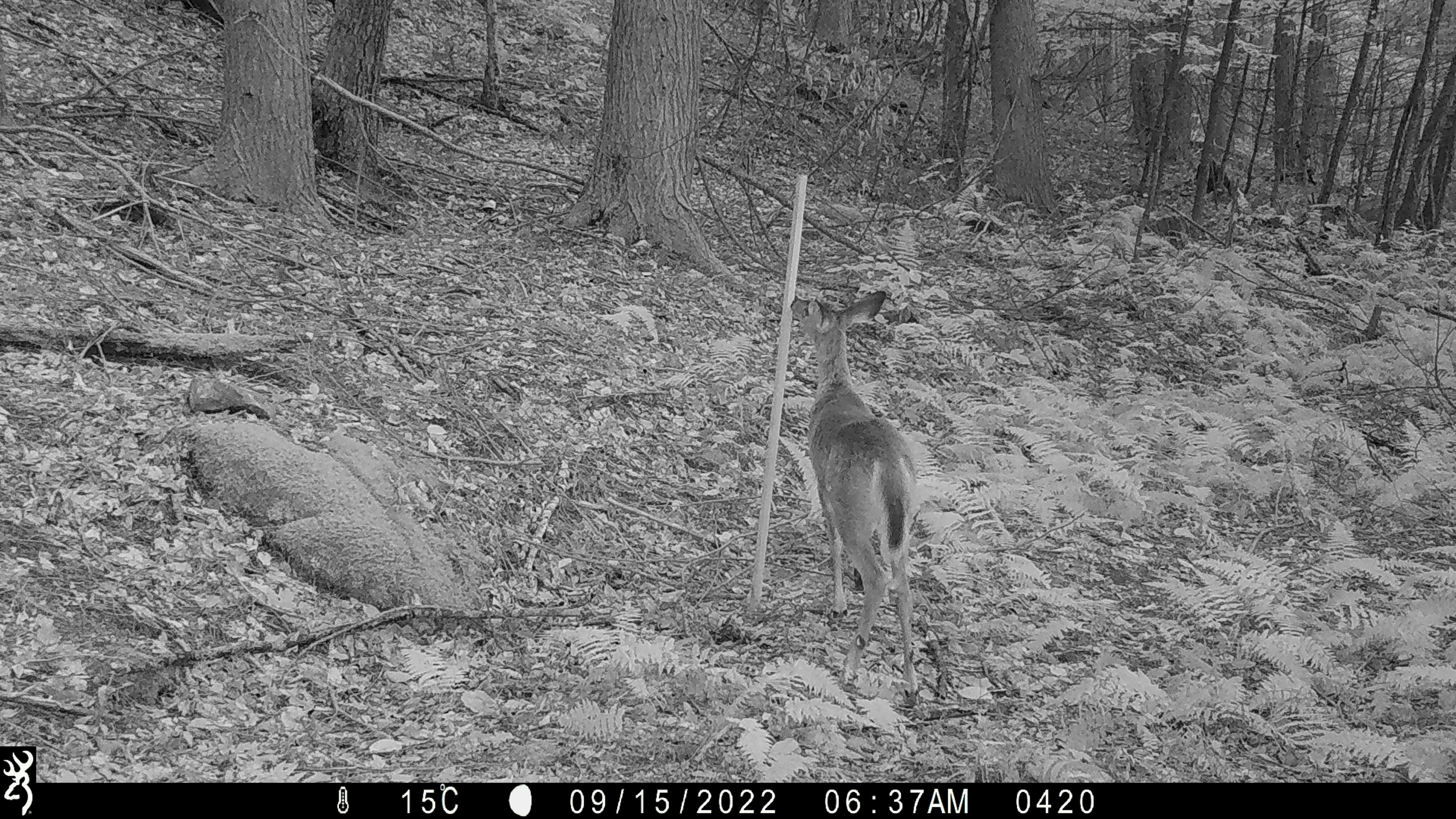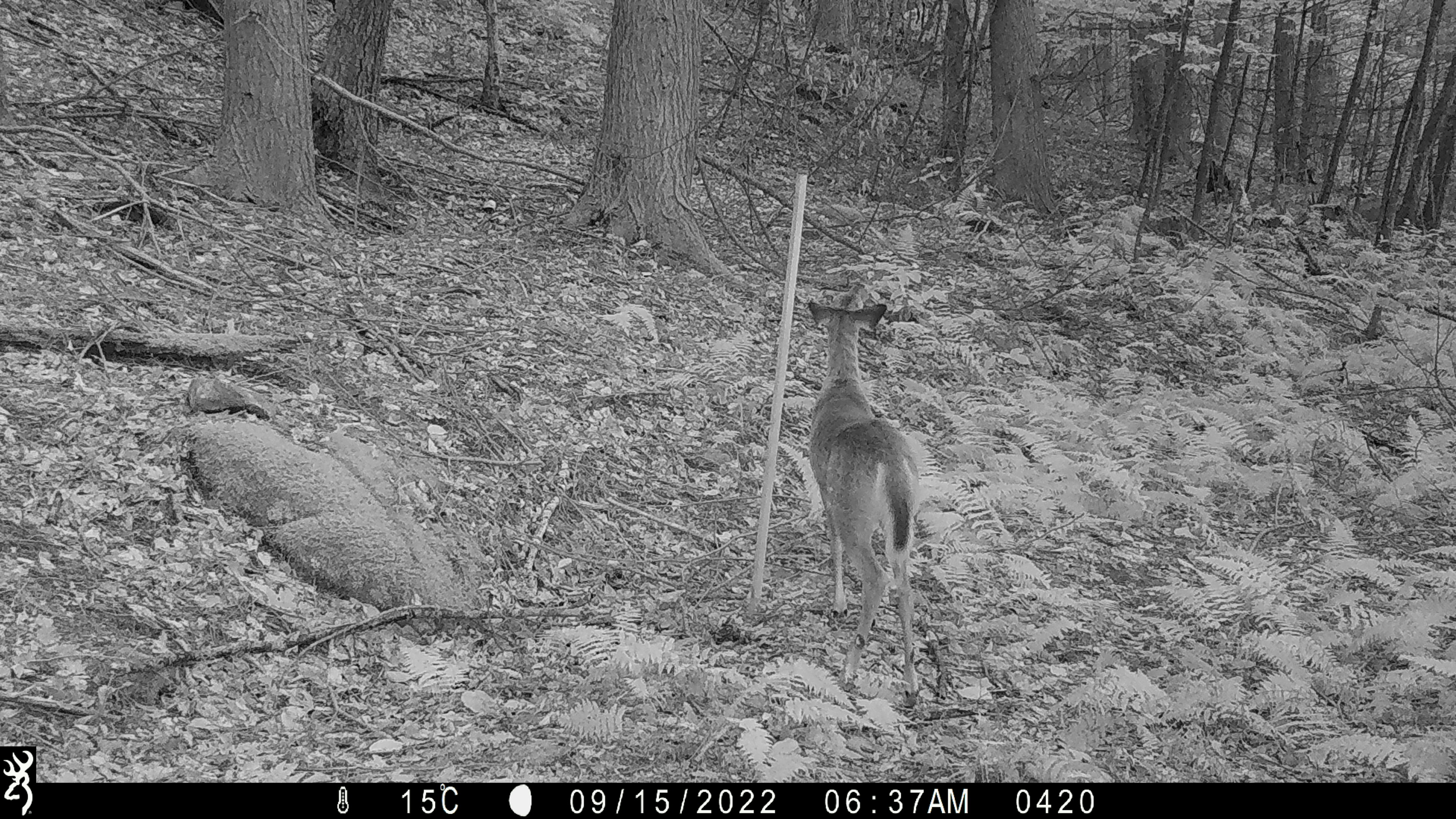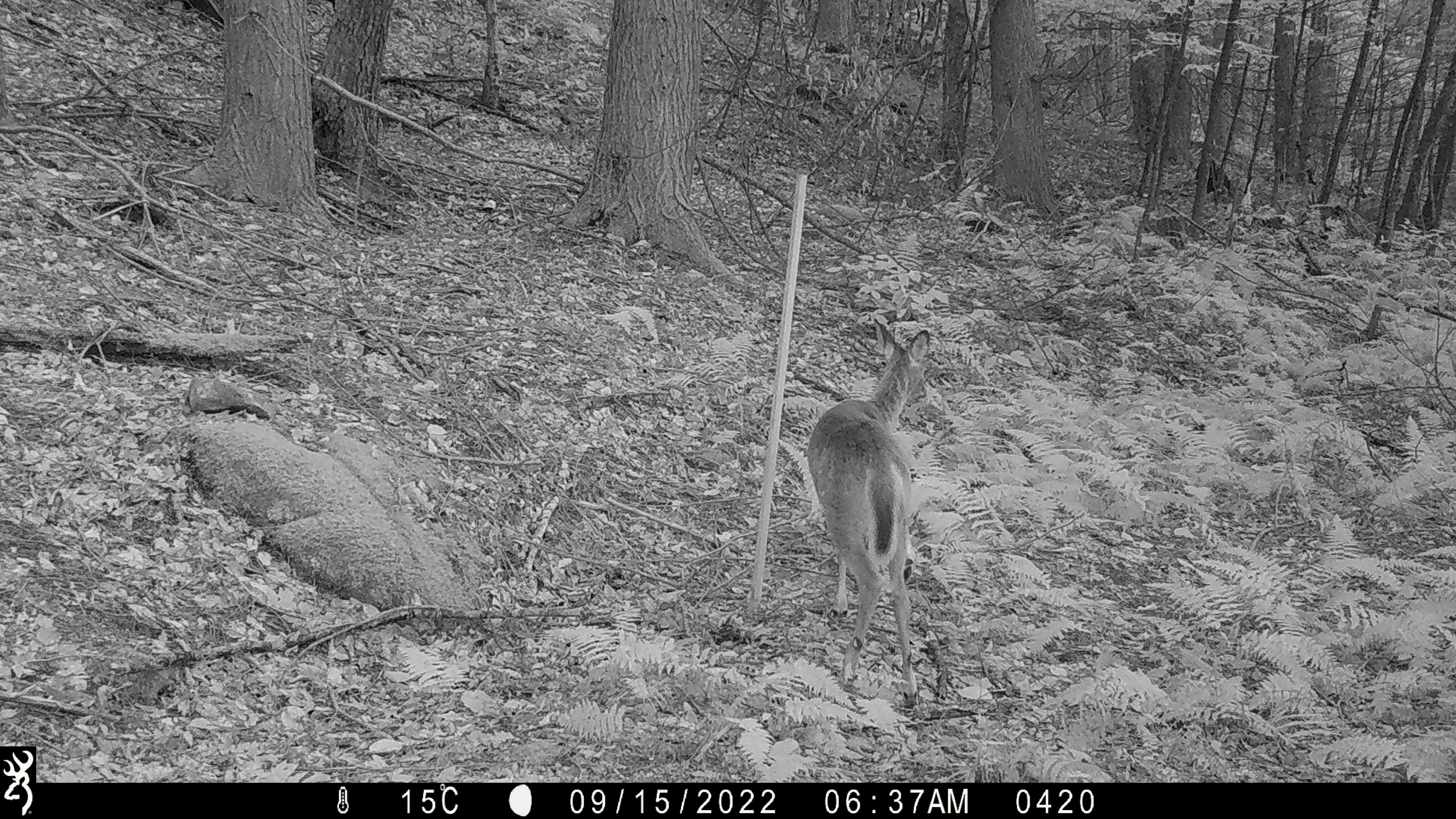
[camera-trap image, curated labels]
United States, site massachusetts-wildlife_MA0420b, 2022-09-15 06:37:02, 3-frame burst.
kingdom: Animalia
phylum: Chordata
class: Mammalia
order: Artiodactyla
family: Cervidae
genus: Odocoileus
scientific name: Odocoileus virginianus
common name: white-tailed deer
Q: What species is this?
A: White-tailed deer (Odocoileus virginianus).